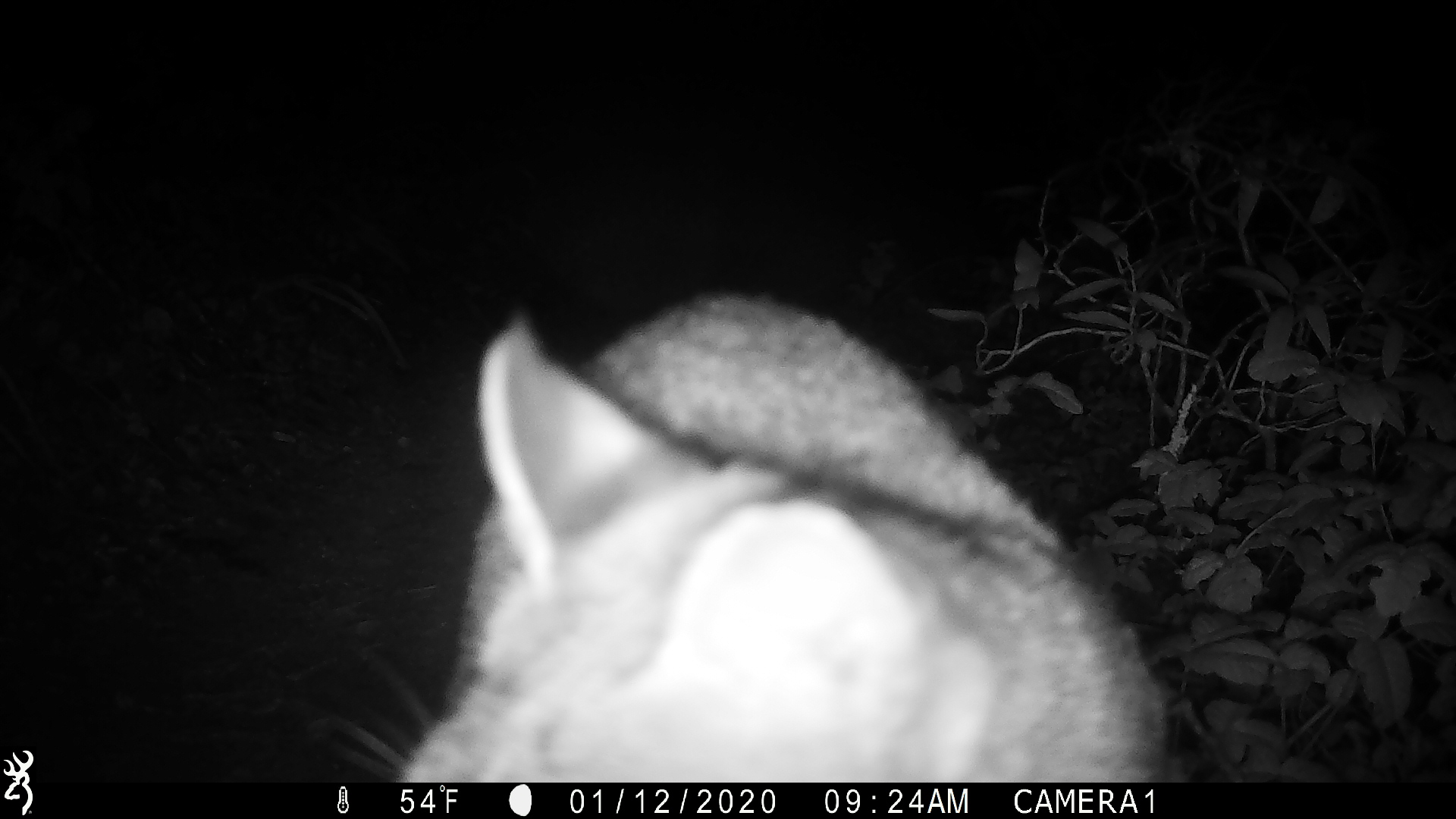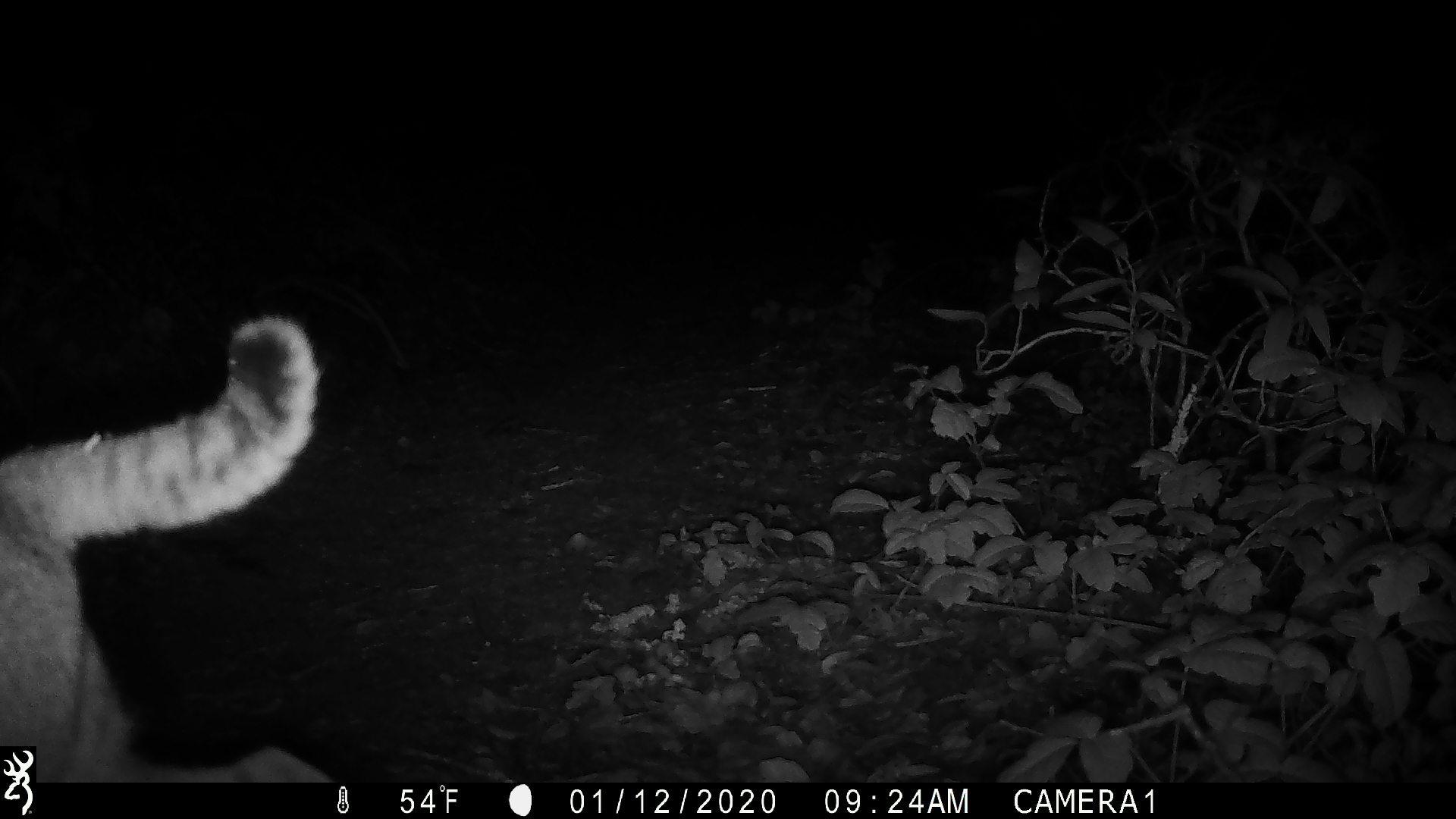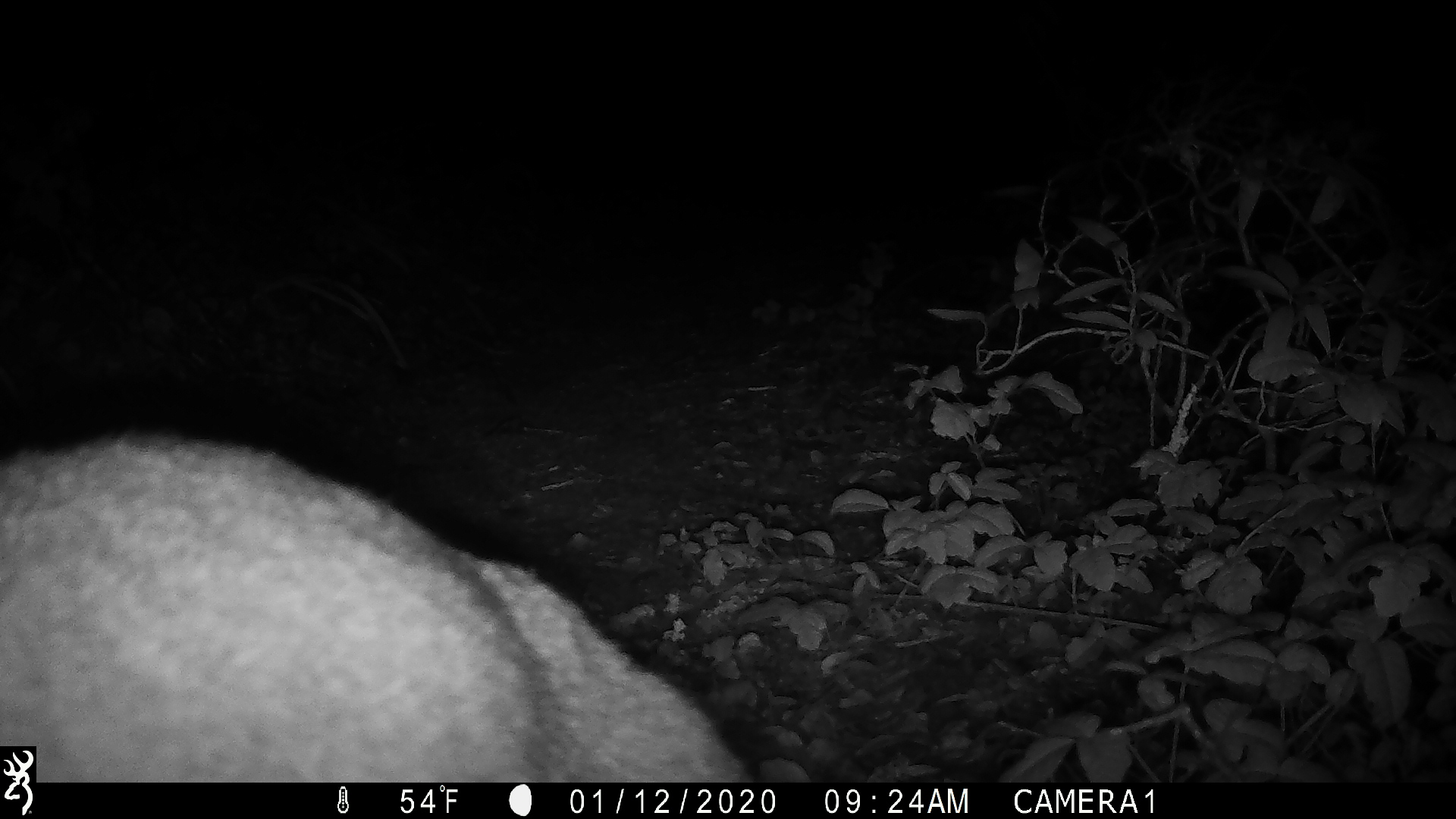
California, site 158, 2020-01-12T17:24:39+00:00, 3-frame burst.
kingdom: Animalia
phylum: Chordata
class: Mammalia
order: Carnivora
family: Felidae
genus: Lynx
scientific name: Lynx rufus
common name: bobcat